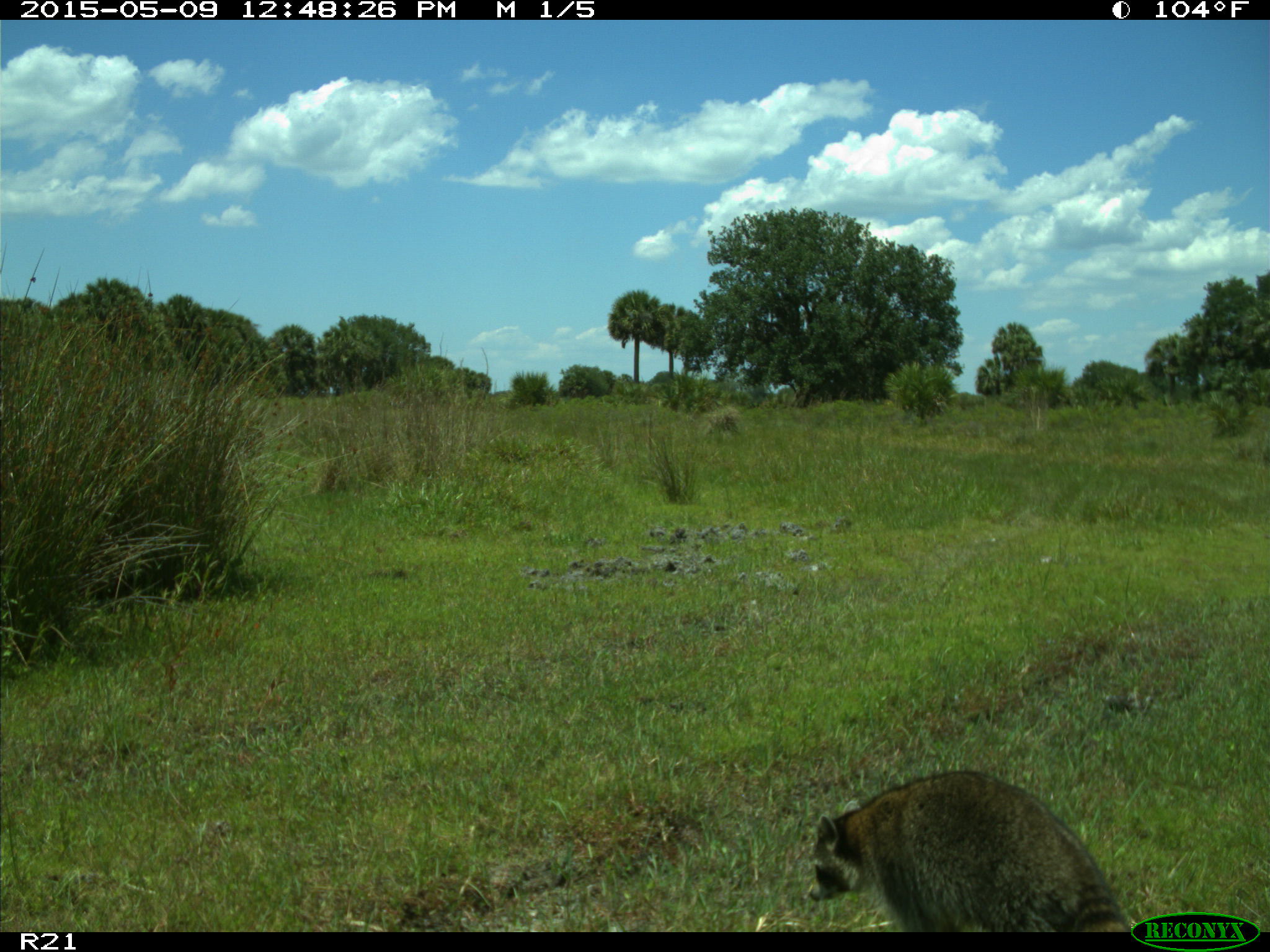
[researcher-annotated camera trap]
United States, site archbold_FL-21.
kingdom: Animalia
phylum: Chordata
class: Mammalia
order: Carnivora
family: Procyonidae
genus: Procyon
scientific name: Procyon lotor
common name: common raccoon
Procyon lotor (common raccoon).